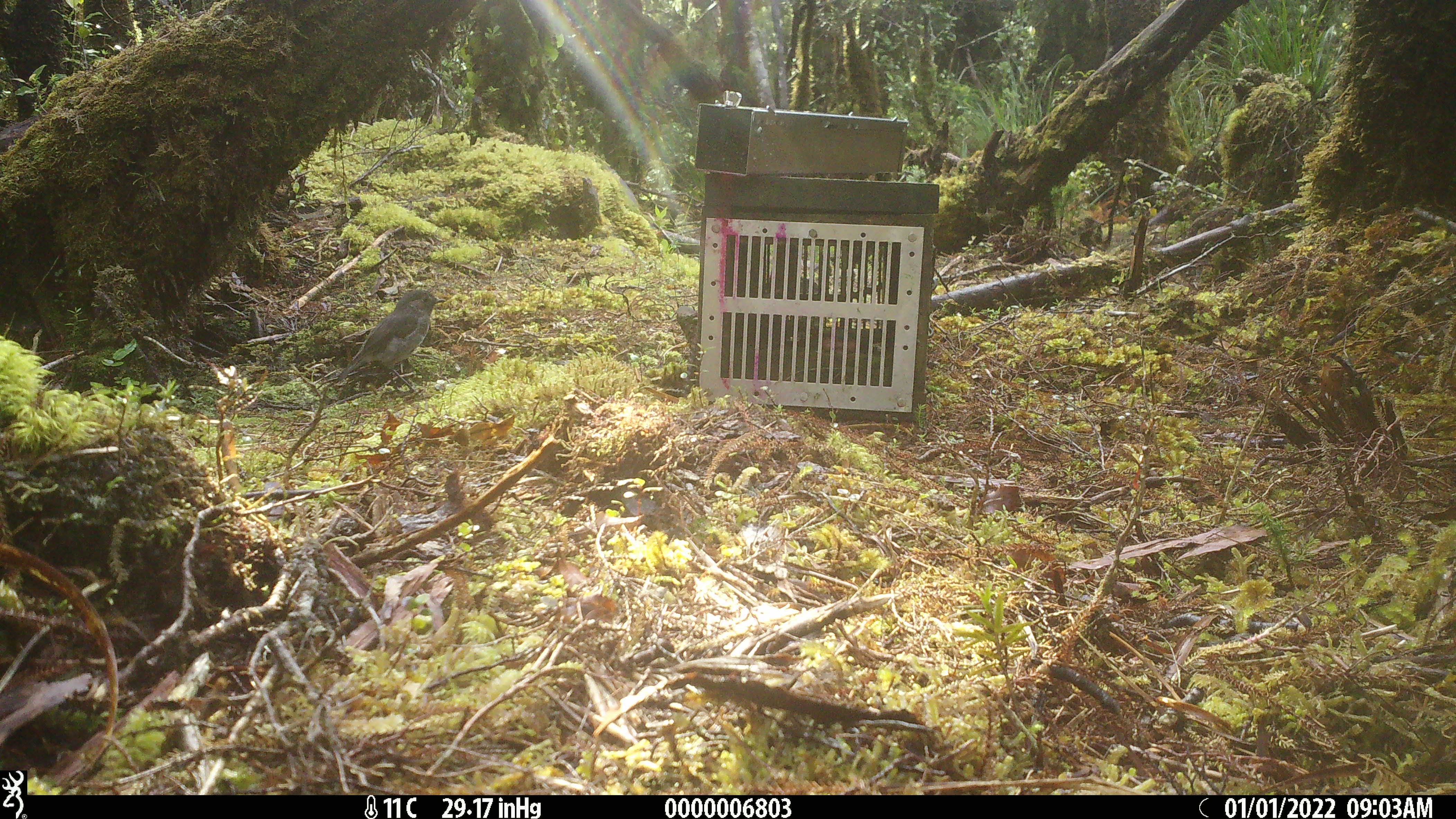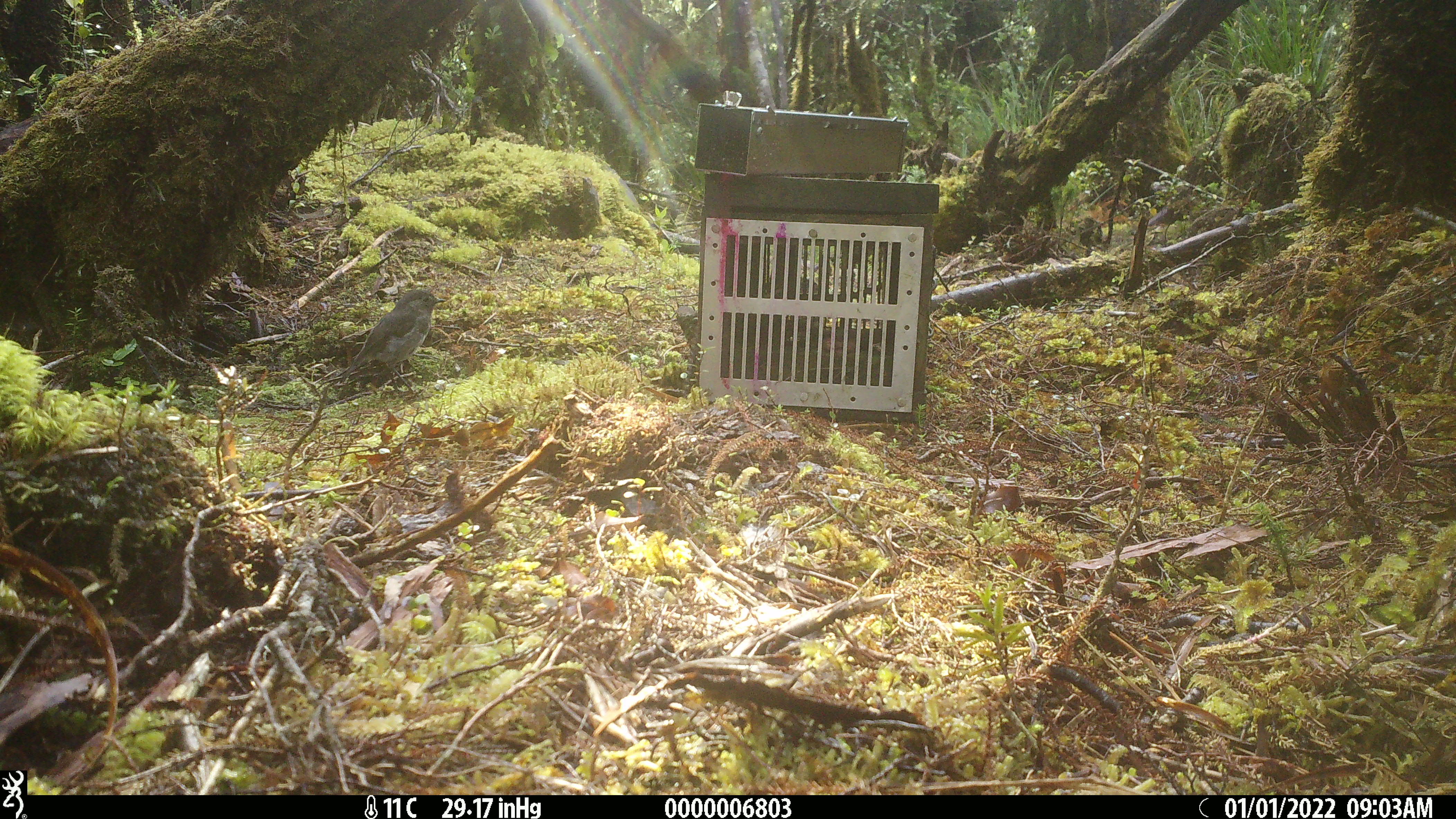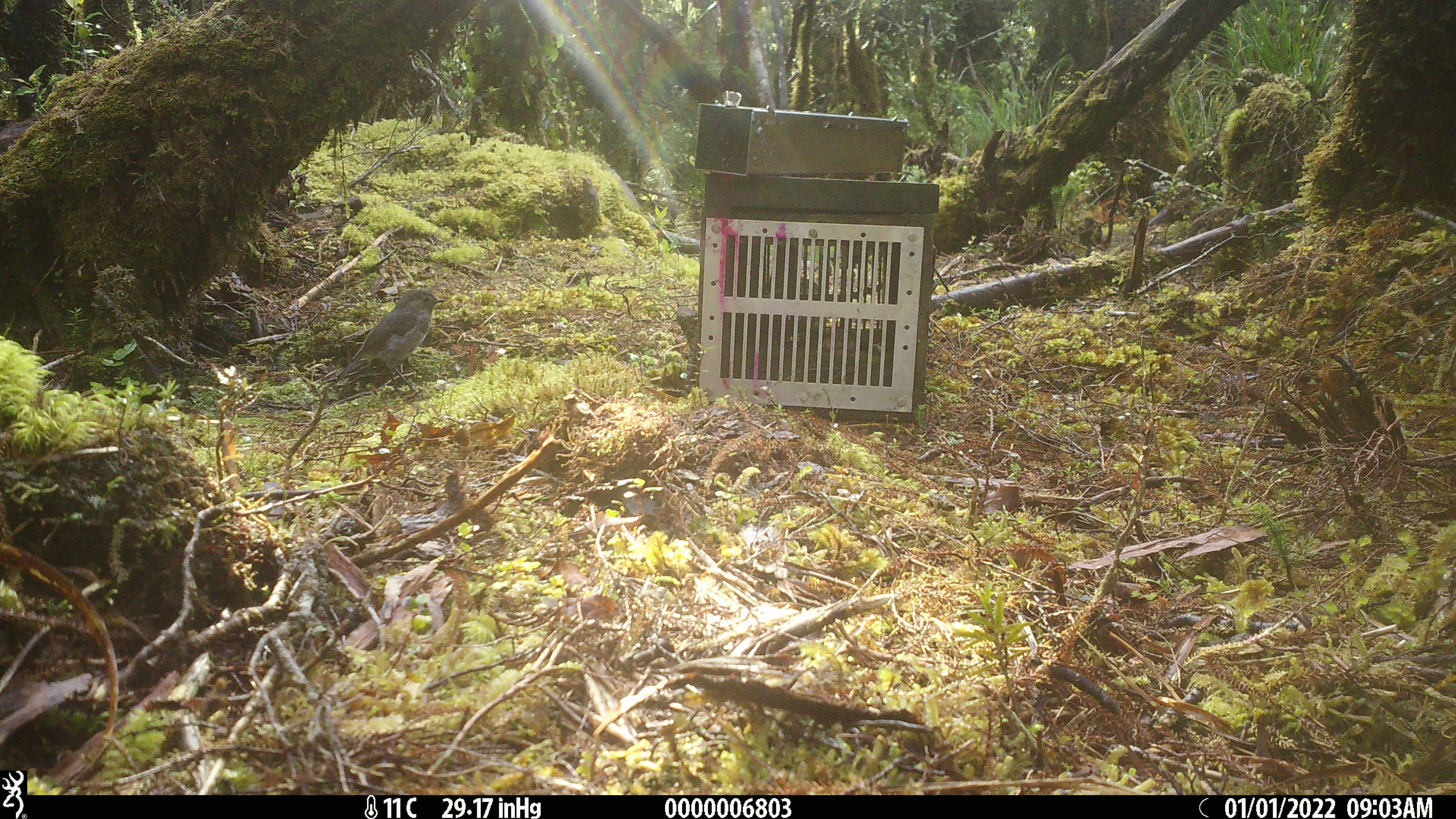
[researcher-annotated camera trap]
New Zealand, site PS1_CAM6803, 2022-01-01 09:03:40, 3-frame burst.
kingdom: Animalia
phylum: Chordata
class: Aves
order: Passeriformes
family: Petroicidae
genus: Petroica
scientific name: Petroica australis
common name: new zealand robin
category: robin